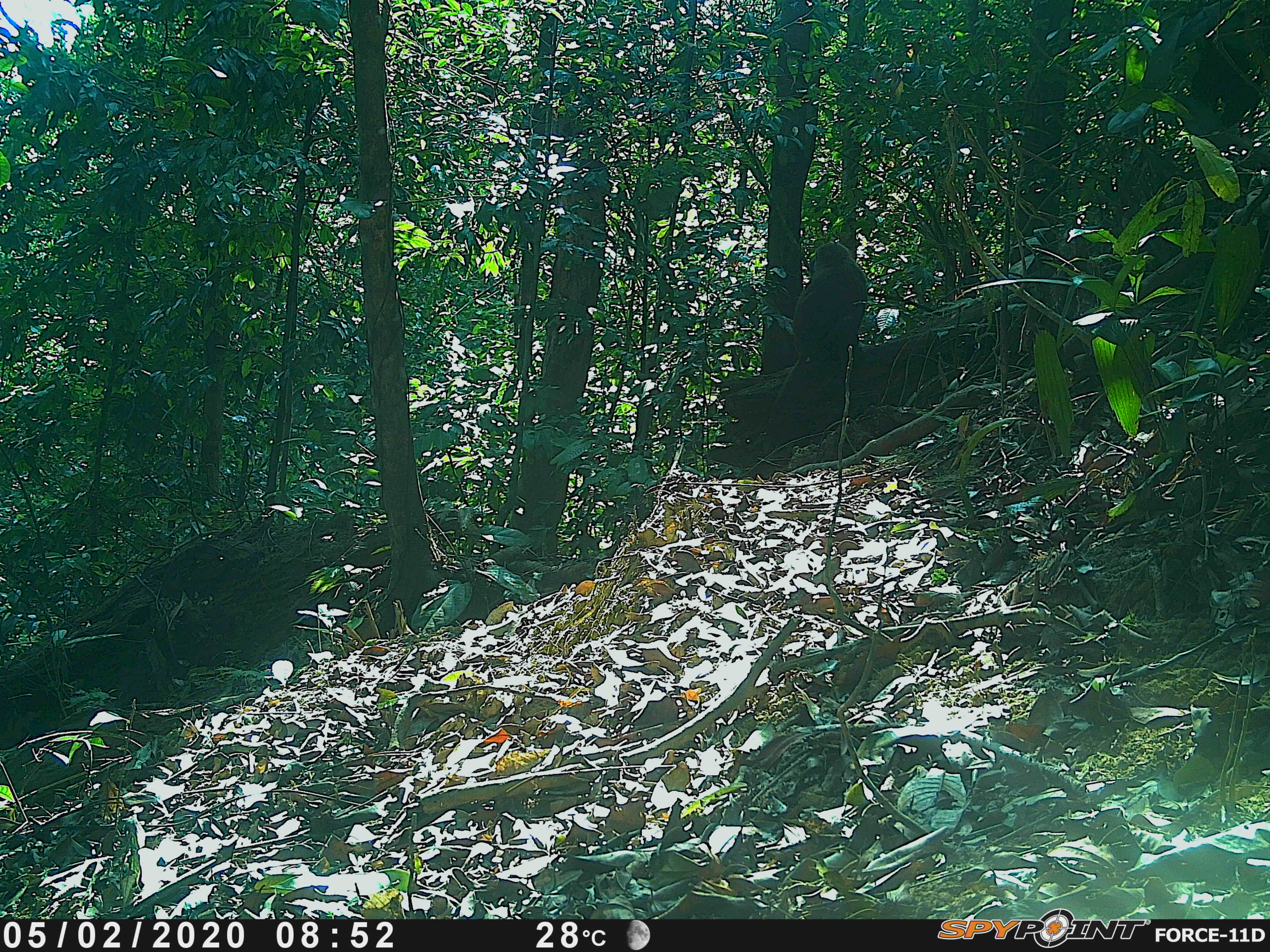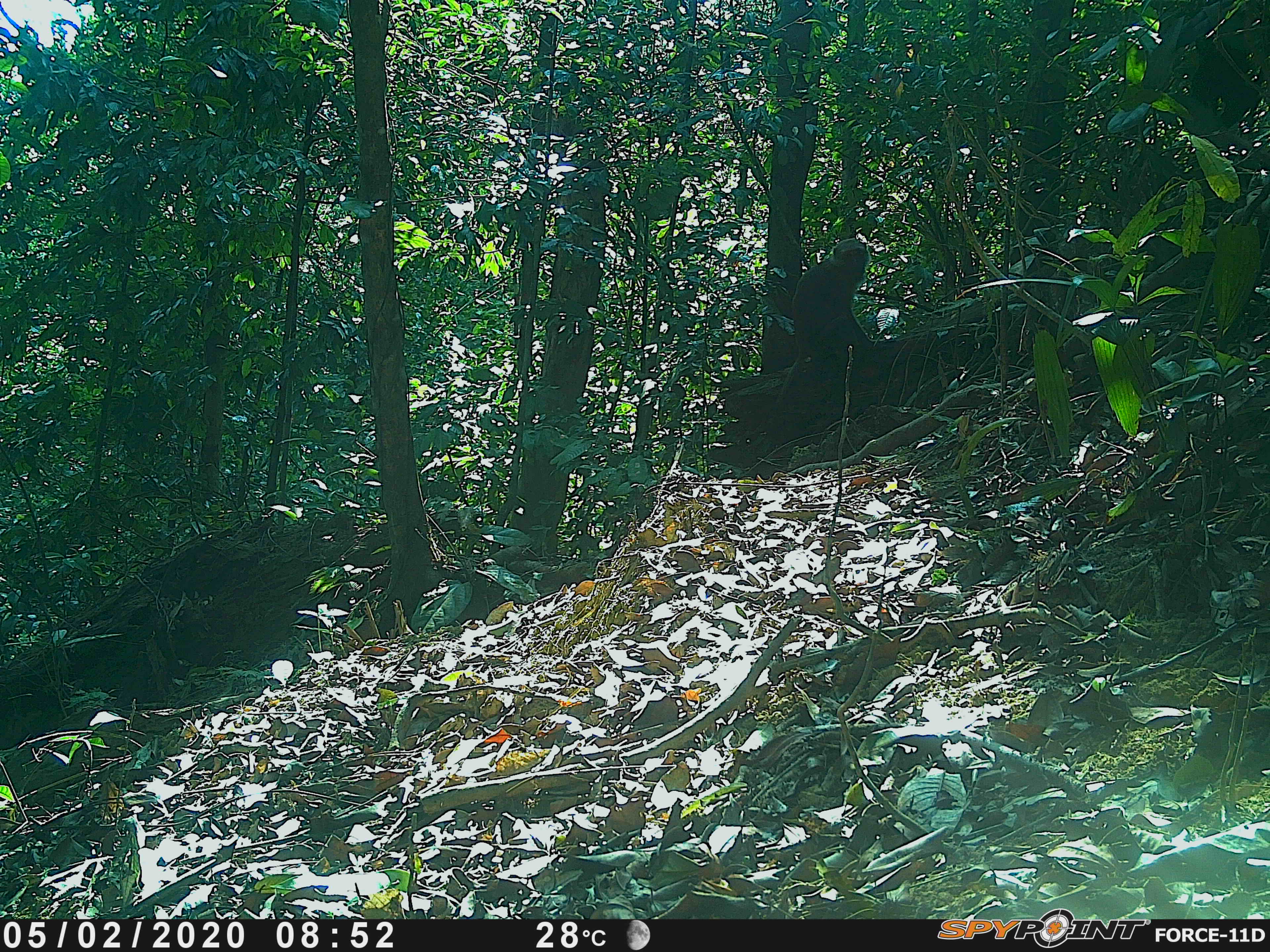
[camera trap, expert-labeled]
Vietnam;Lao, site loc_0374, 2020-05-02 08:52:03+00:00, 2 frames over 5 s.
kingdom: Animalia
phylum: Chordata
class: Mammalia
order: Primates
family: Cercopithecidae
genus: Macaca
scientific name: Macaca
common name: macaques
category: assam or rhesus macaque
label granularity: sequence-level